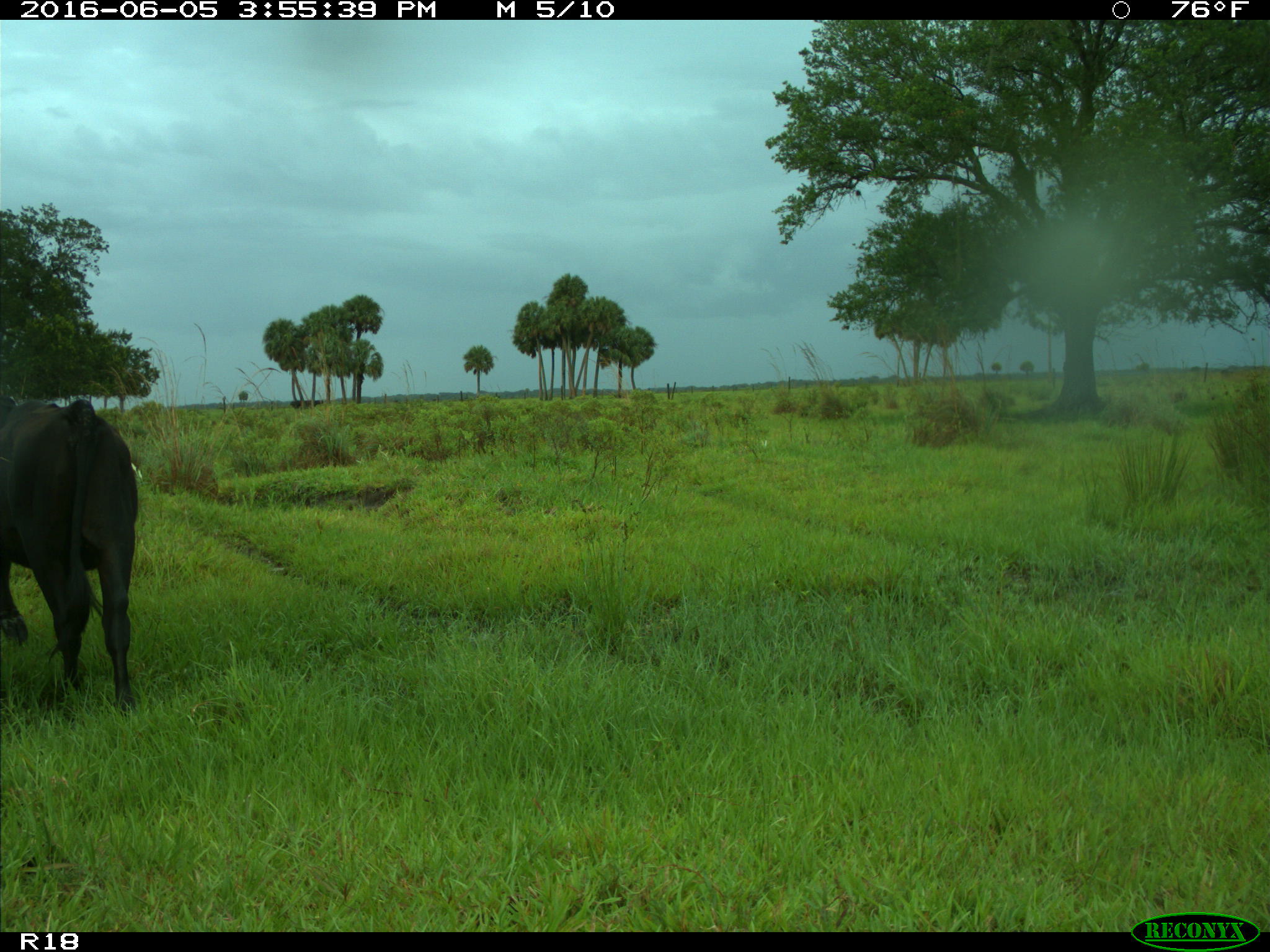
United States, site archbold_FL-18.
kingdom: Animalia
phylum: Chordata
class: Mammalia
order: Artiodactyla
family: Bovidae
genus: Bos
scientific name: Bos taurus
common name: domestic cow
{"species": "Bos taurus (domestic cow)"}